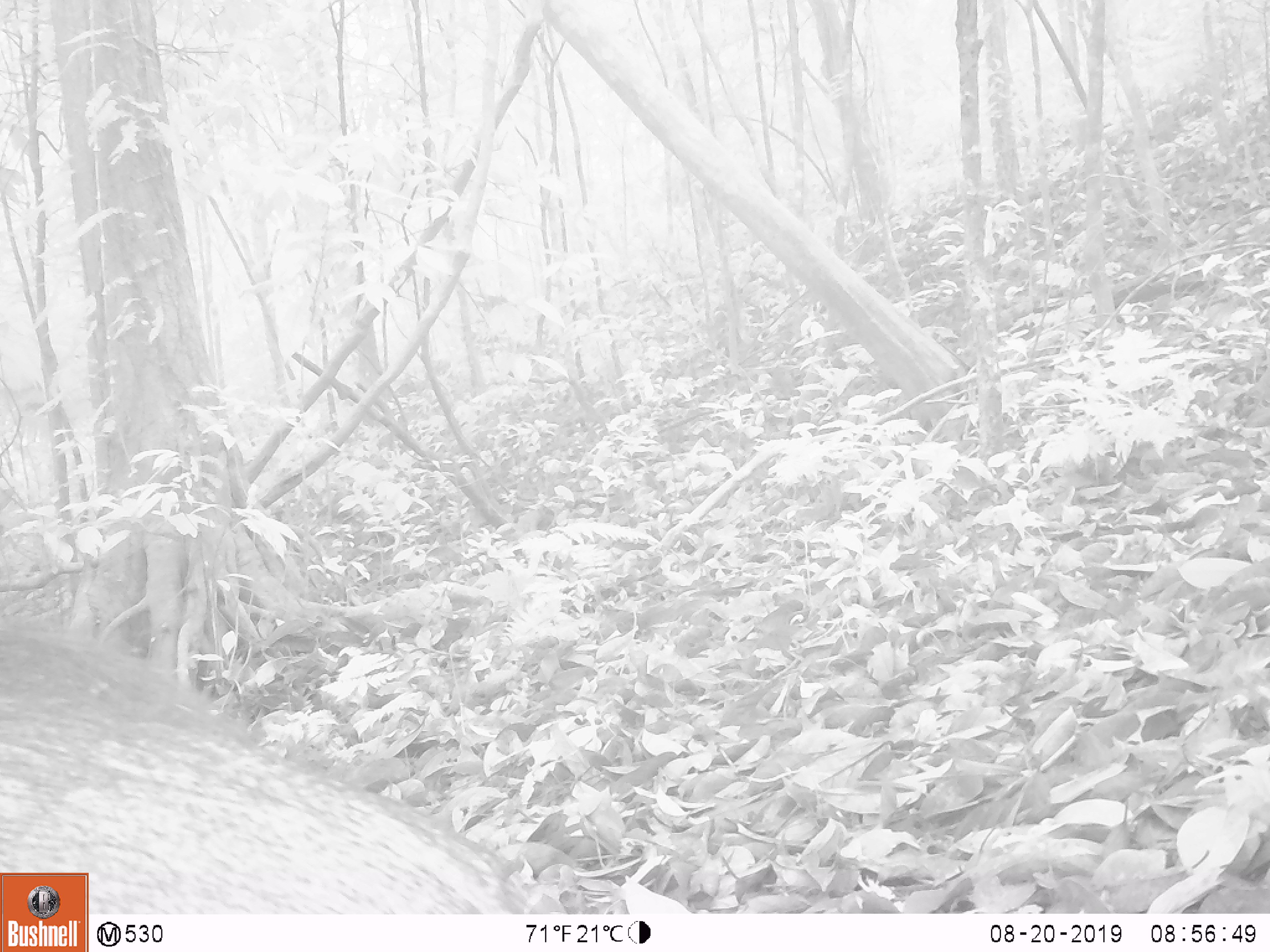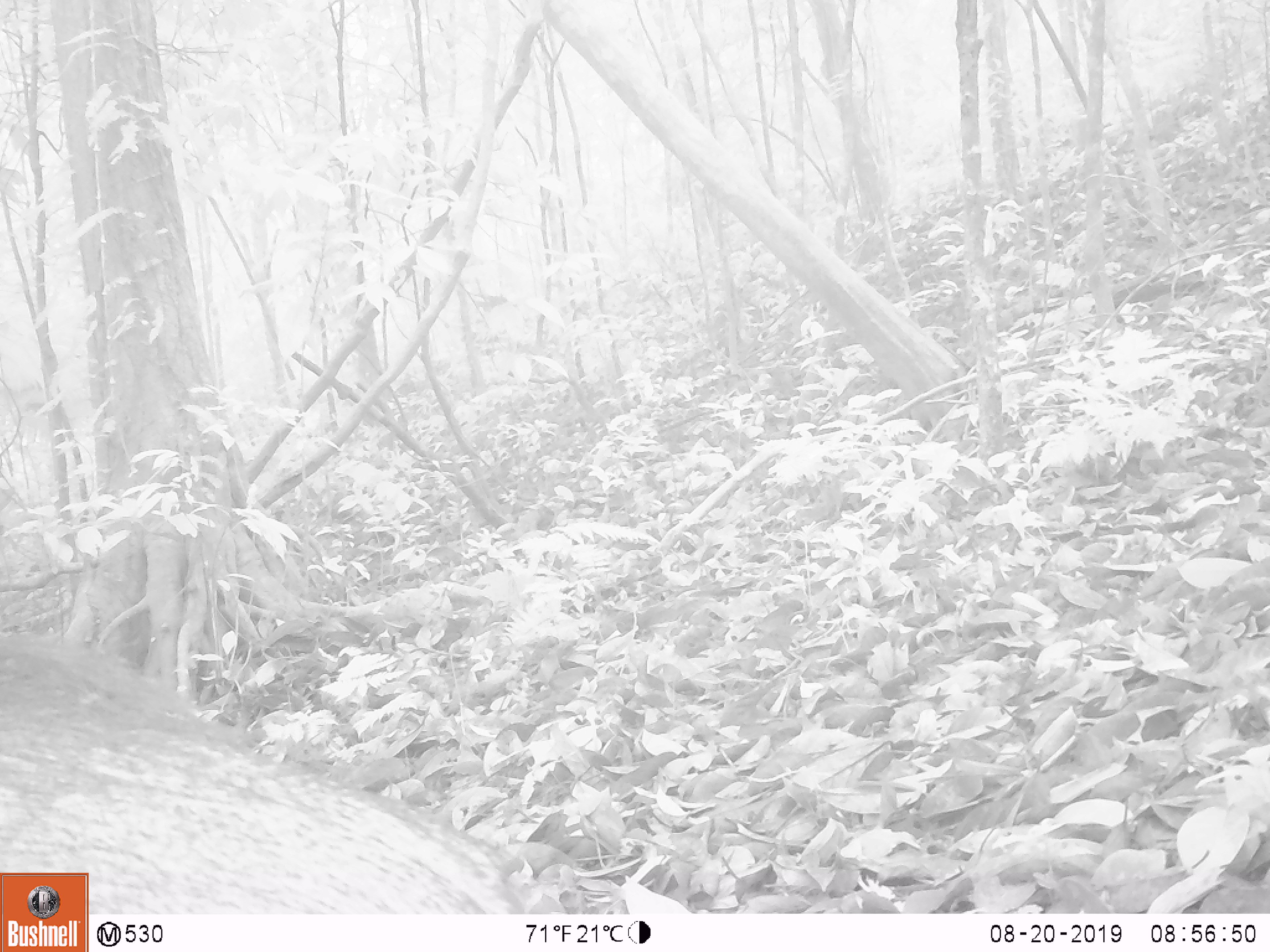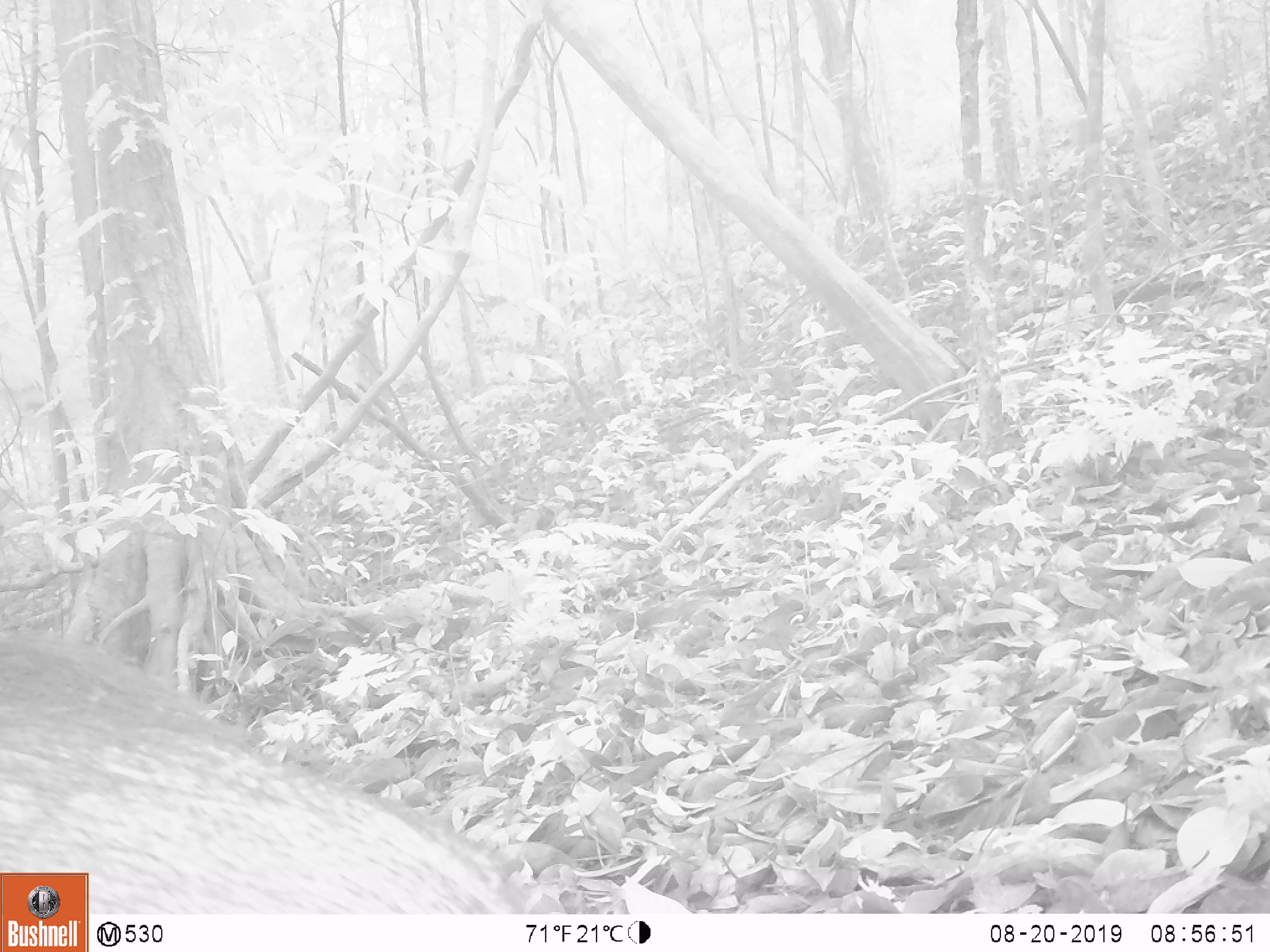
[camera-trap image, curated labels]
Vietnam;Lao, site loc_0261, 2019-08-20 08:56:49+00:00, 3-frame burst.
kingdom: Animalia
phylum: Chordata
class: Mammalia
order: Artiodactyla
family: Suidae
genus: Sus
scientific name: Sus scrofa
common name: eurasian wild pig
Eurasian wild pig (Sus scrofa). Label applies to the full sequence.